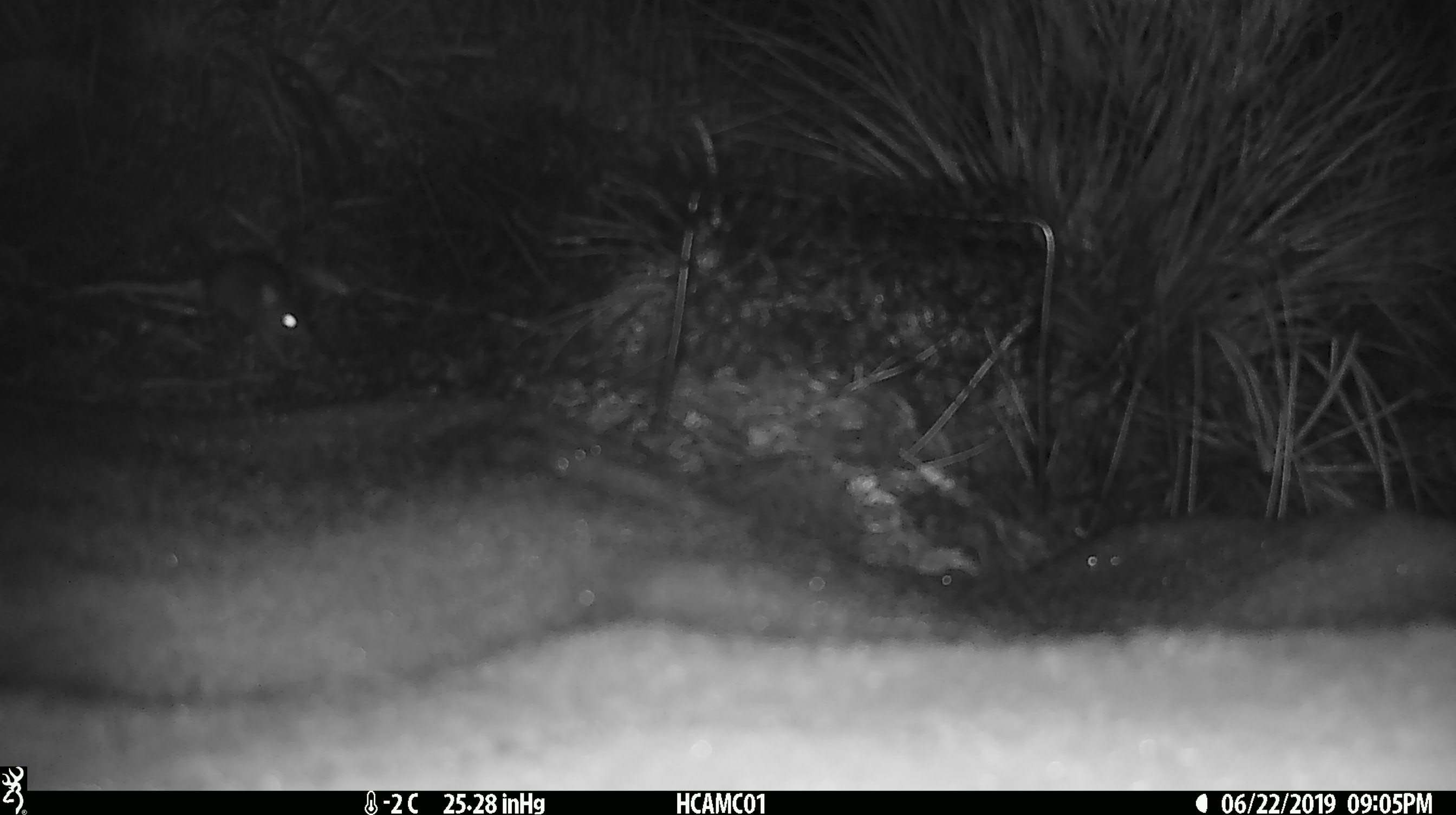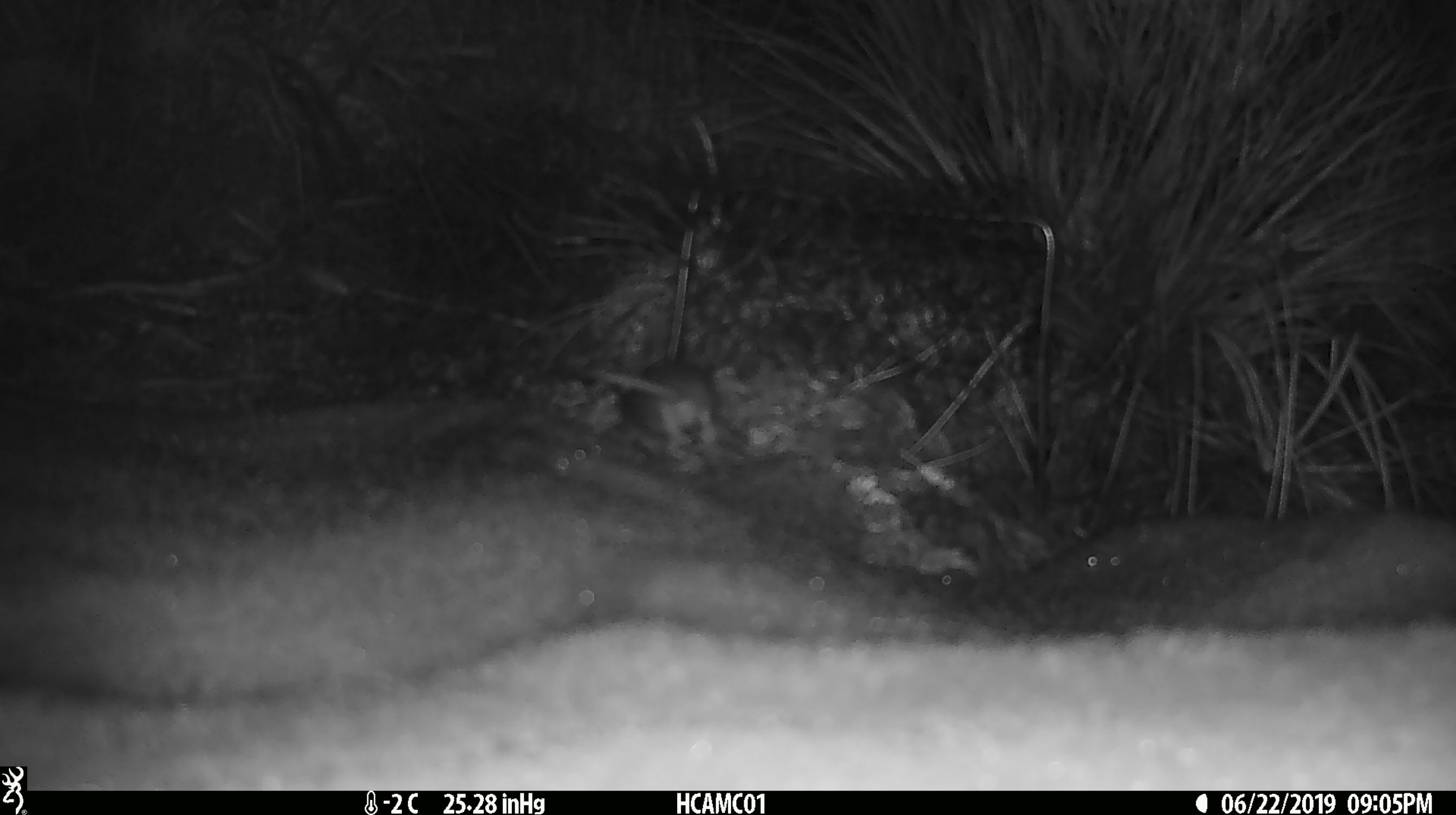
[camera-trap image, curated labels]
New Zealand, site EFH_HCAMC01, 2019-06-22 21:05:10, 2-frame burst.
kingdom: Animalia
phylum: Chordata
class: Mammalia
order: Rodentia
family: Muridae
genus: Mus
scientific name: Mus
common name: mouse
Mouse (Mus).